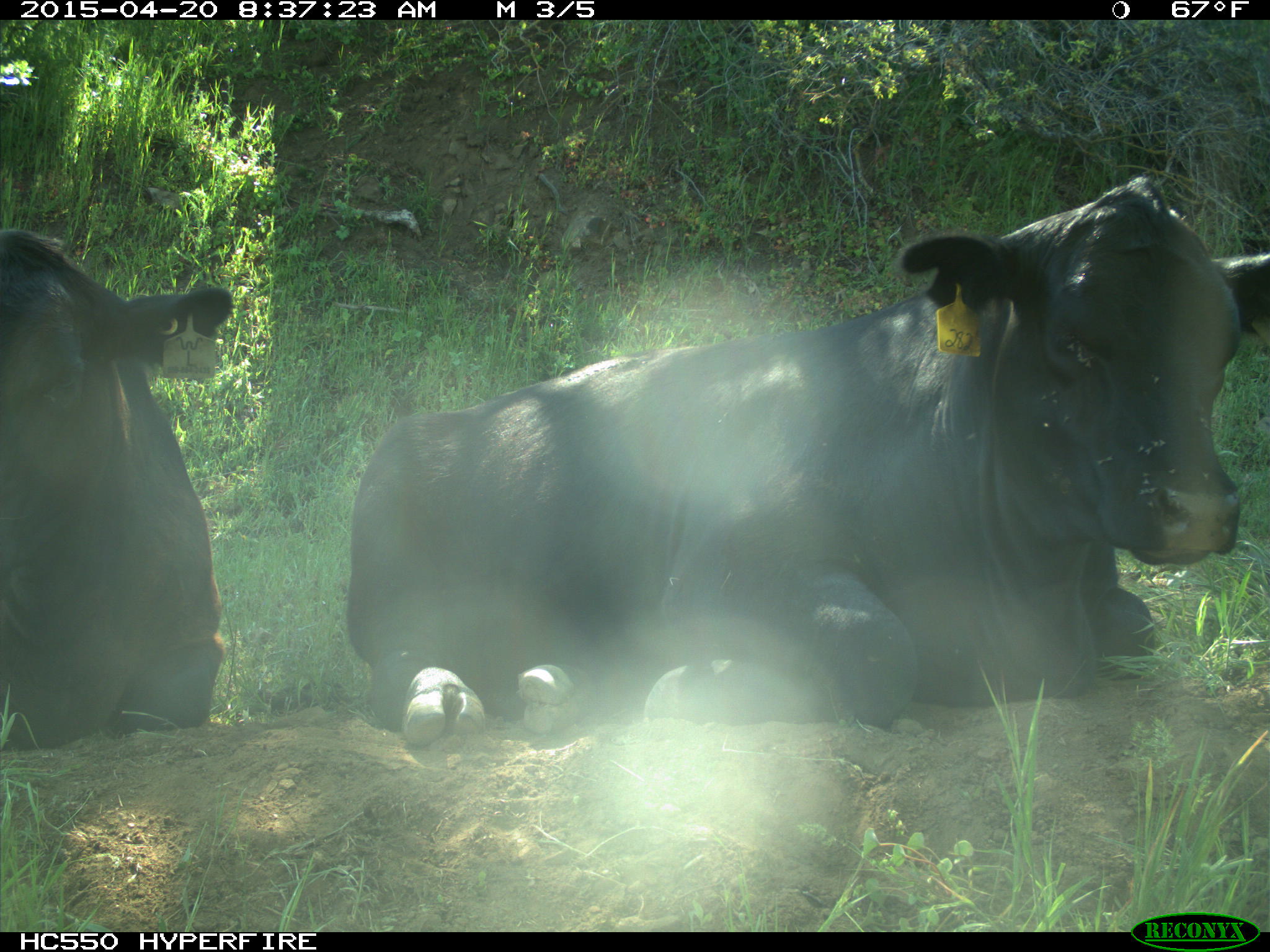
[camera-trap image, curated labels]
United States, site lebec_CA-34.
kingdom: Animalia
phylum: Chordata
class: Mammalia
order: Artiodactyla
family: Bovidae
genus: Bos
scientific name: Bos taurus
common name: domestic cow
Bos taurus (domestic cow).